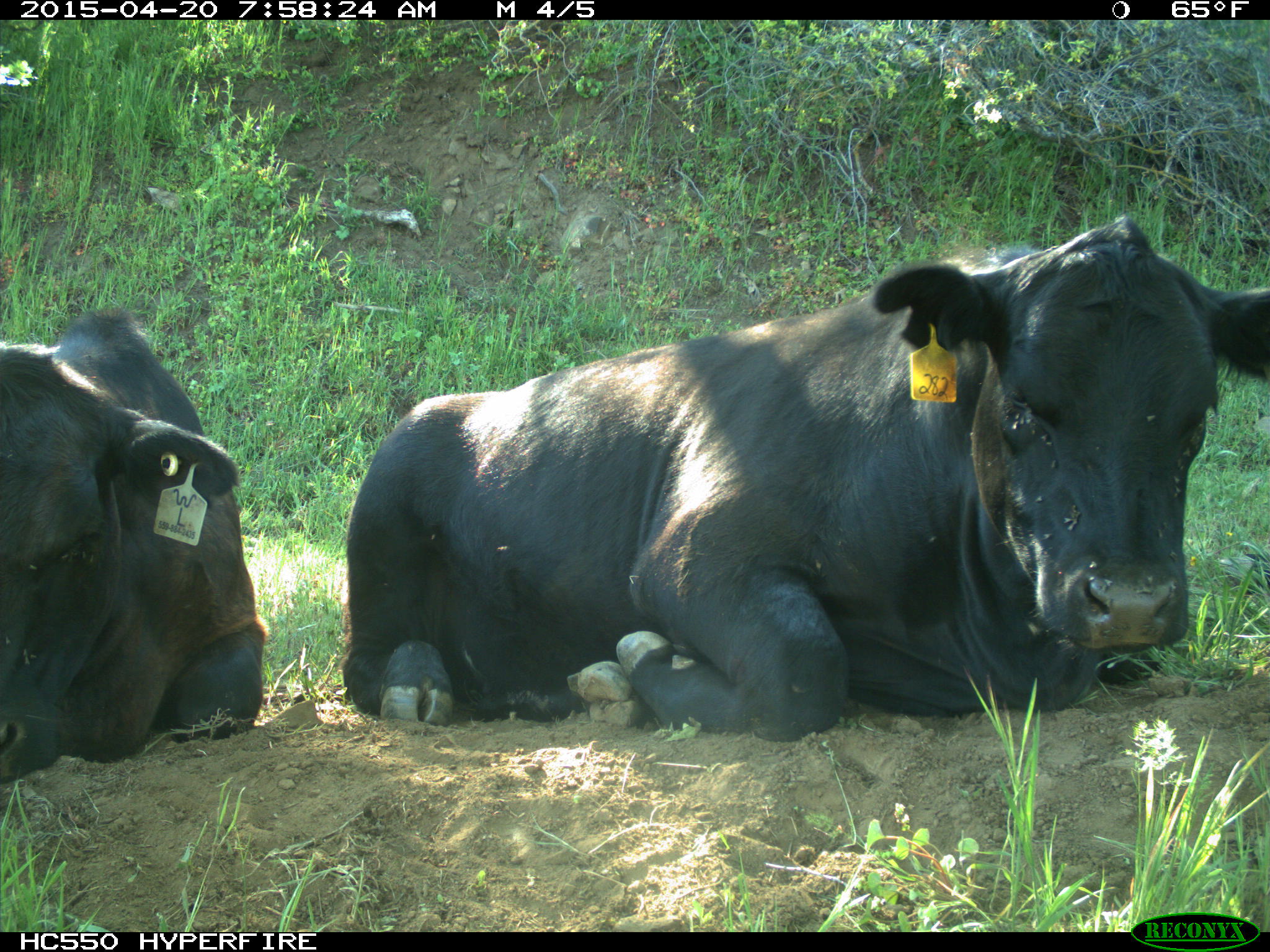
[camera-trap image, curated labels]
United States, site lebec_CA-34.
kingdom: Animalia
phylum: Chordata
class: Mammalia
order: Artiodactyla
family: Bovidae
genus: Bos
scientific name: Bos taurus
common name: domestic cow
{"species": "Bos taurus (domestic cow)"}